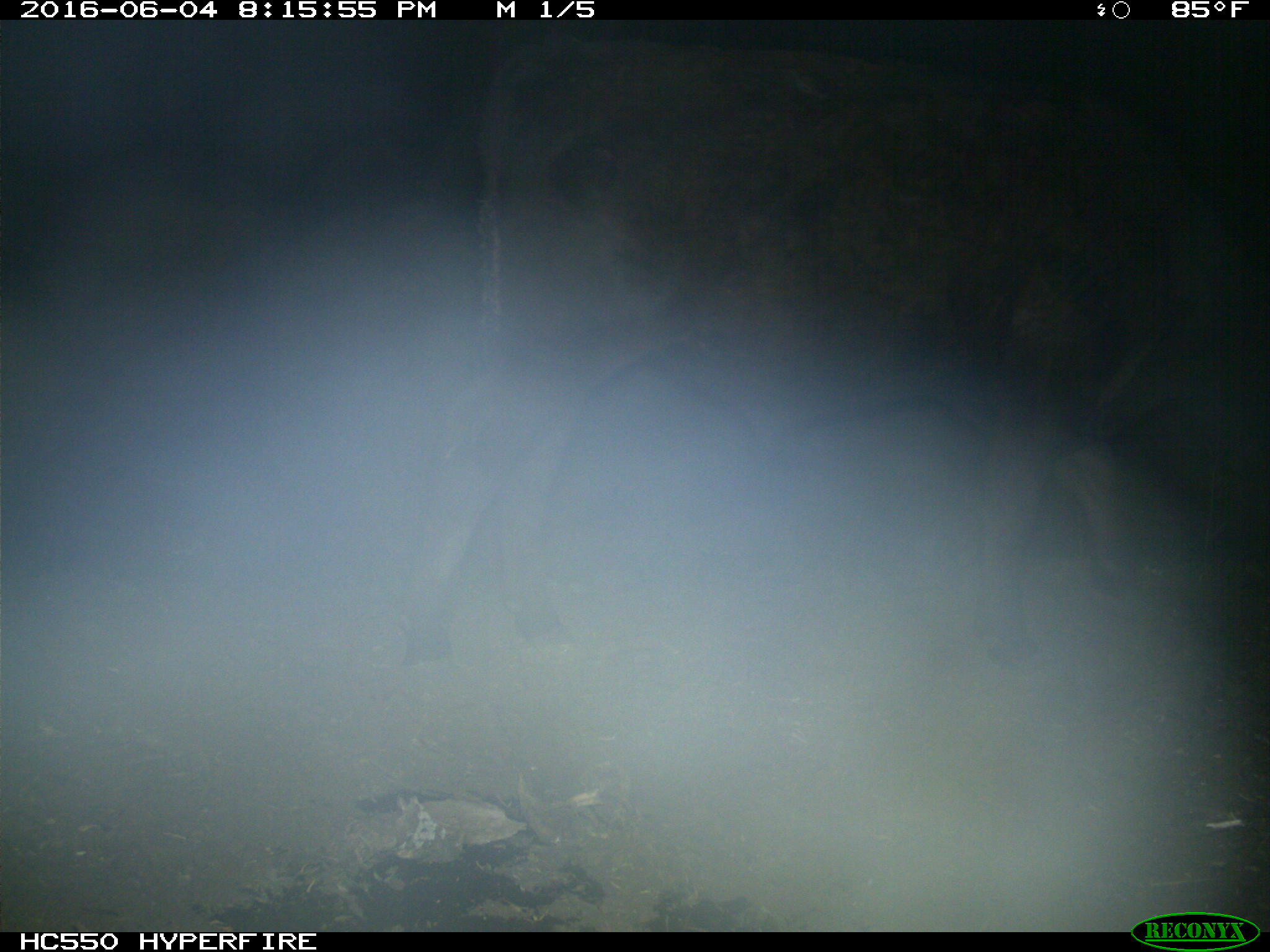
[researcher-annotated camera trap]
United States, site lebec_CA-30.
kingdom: Animalia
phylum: Chordata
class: Mammalia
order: Artiodactyla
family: Bovidae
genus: Bos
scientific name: Bos taurus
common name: domestic cow